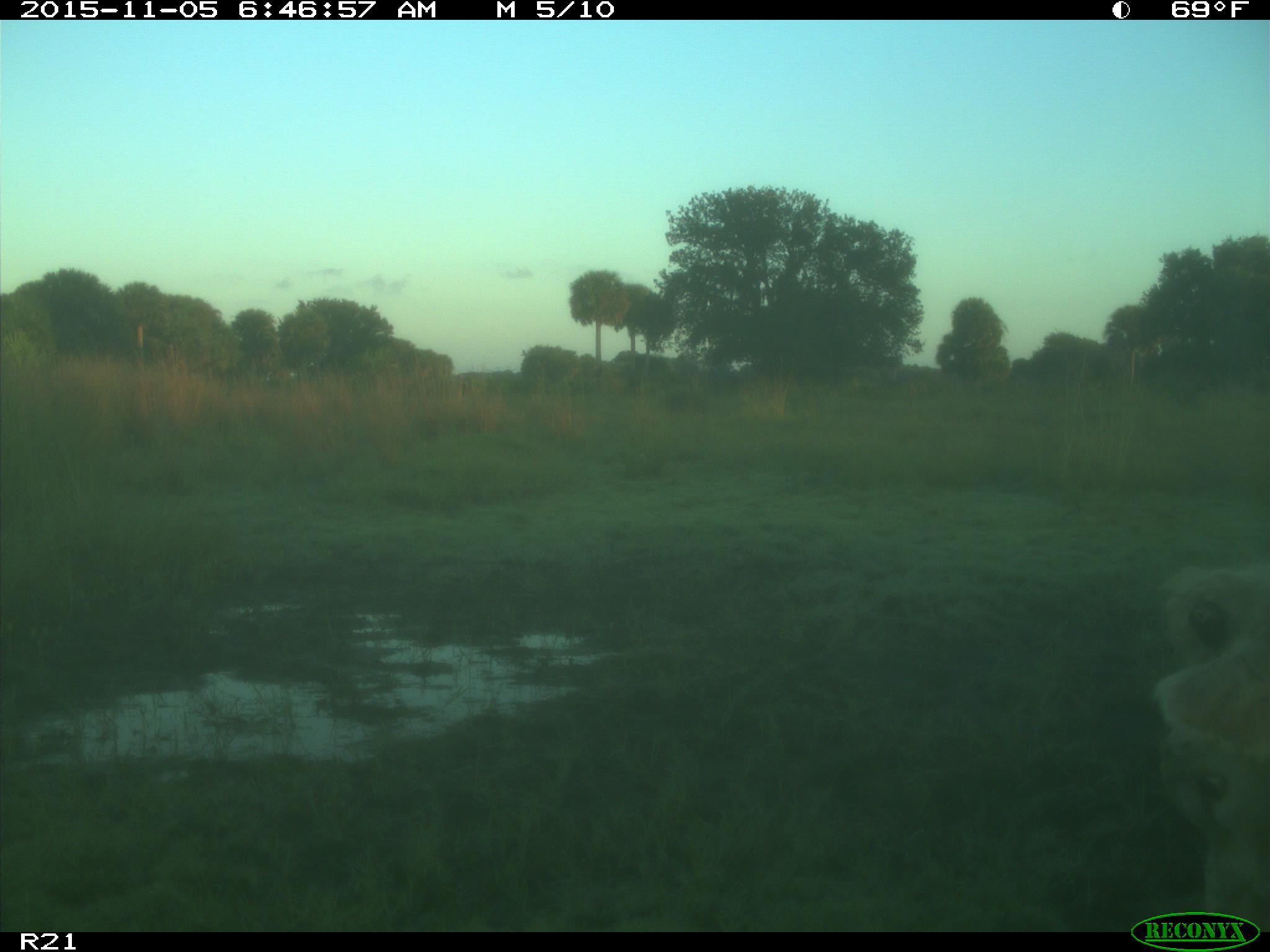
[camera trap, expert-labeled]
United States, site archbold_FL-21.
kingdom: Animalia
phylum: Chordata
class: Mammalia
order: Artiodactyla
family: Bovidae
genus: Bos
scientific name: Bos taurus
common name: domestic cow